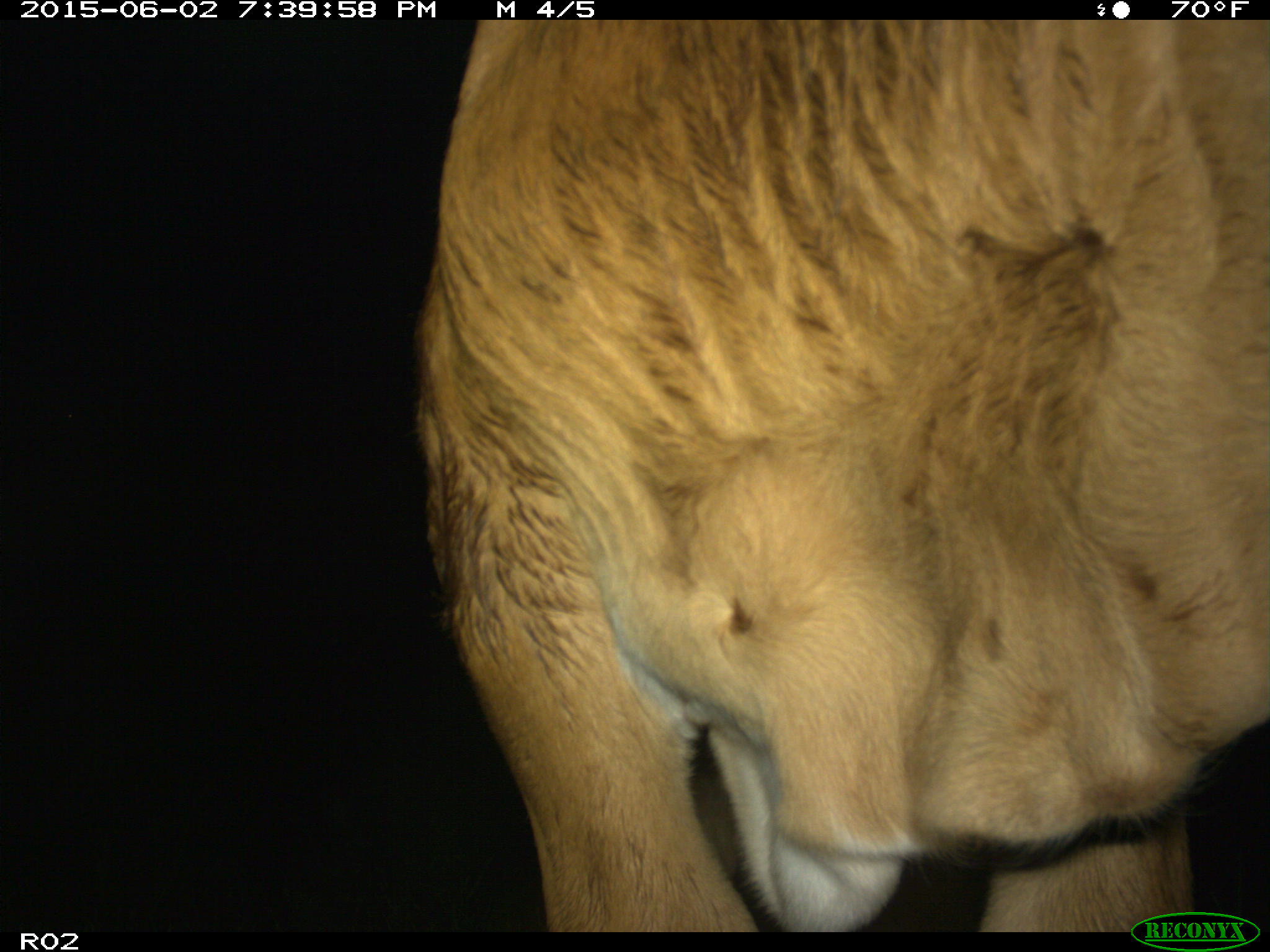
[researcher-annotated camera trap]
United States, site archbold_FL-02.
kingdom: Animalia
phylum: Chordata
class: Mammalia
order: Artiodactyla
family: Bovidae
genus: Bos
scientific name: Bos taurus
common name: domestic cow